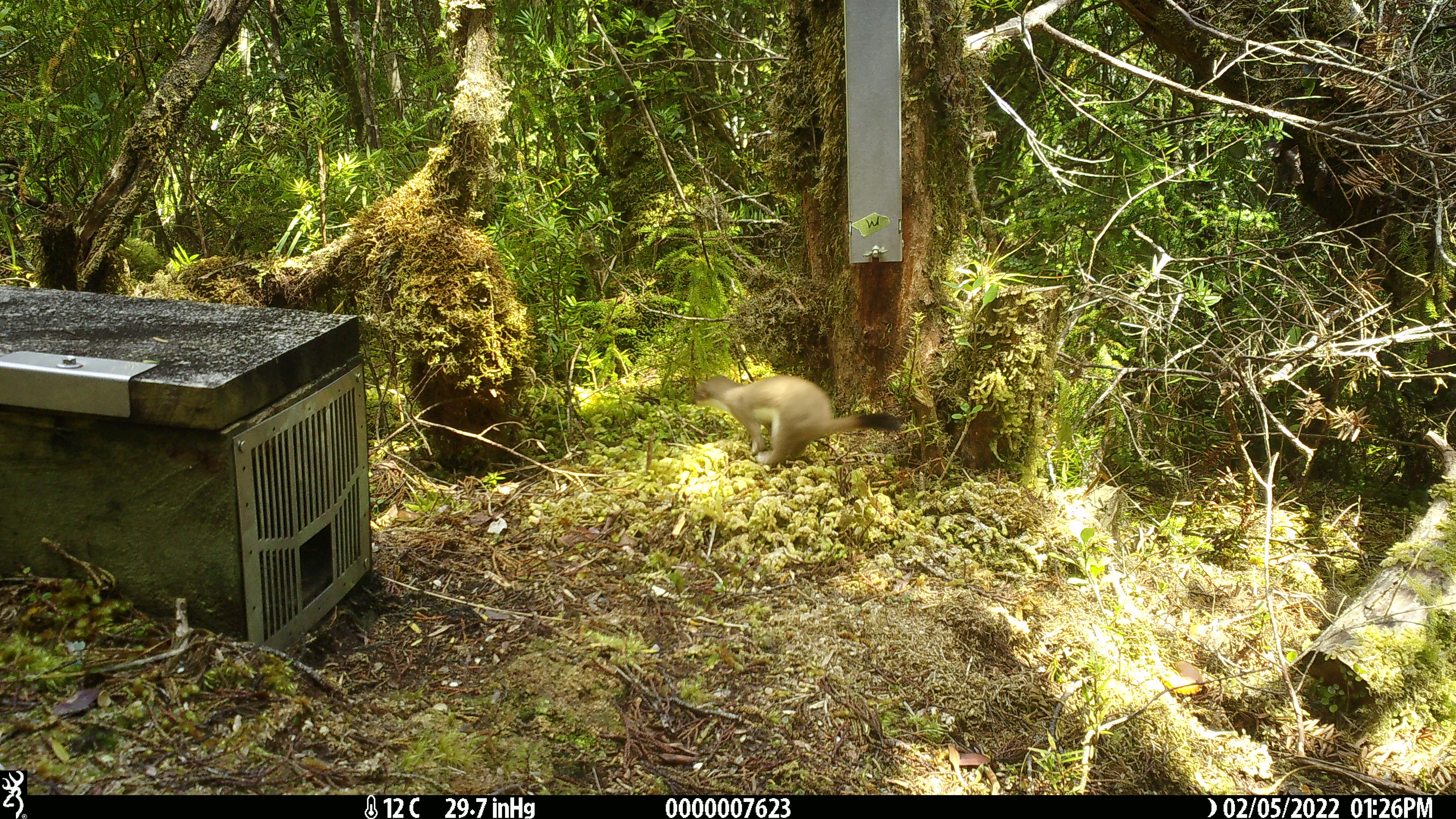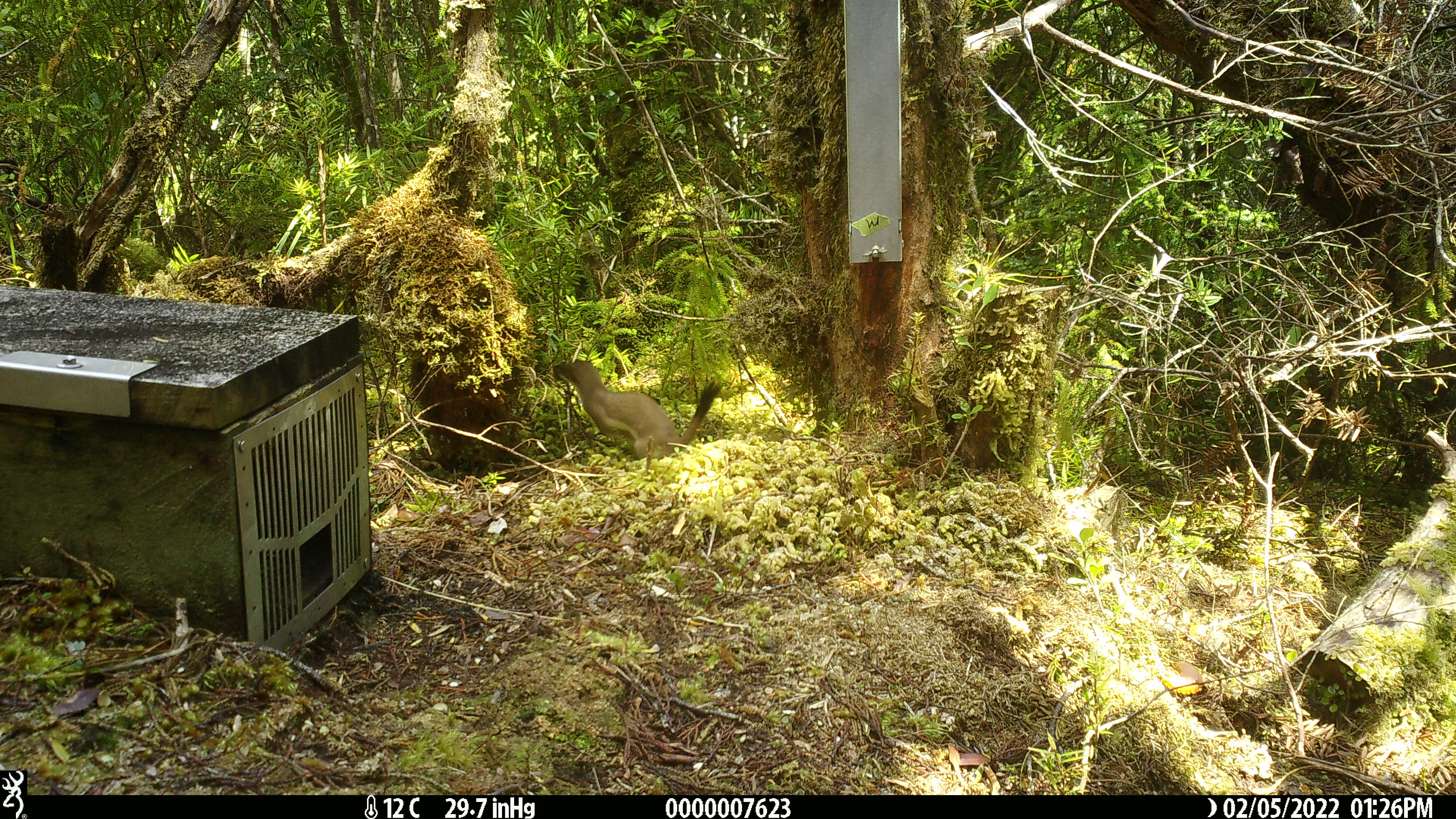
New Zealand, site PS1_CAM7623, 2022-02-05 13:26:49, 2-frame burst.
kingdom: Animalia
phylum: Chordata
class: Mammalia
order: Carnivora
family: Mustelidae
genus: Mustela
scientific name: Mustela erminea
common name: stoat